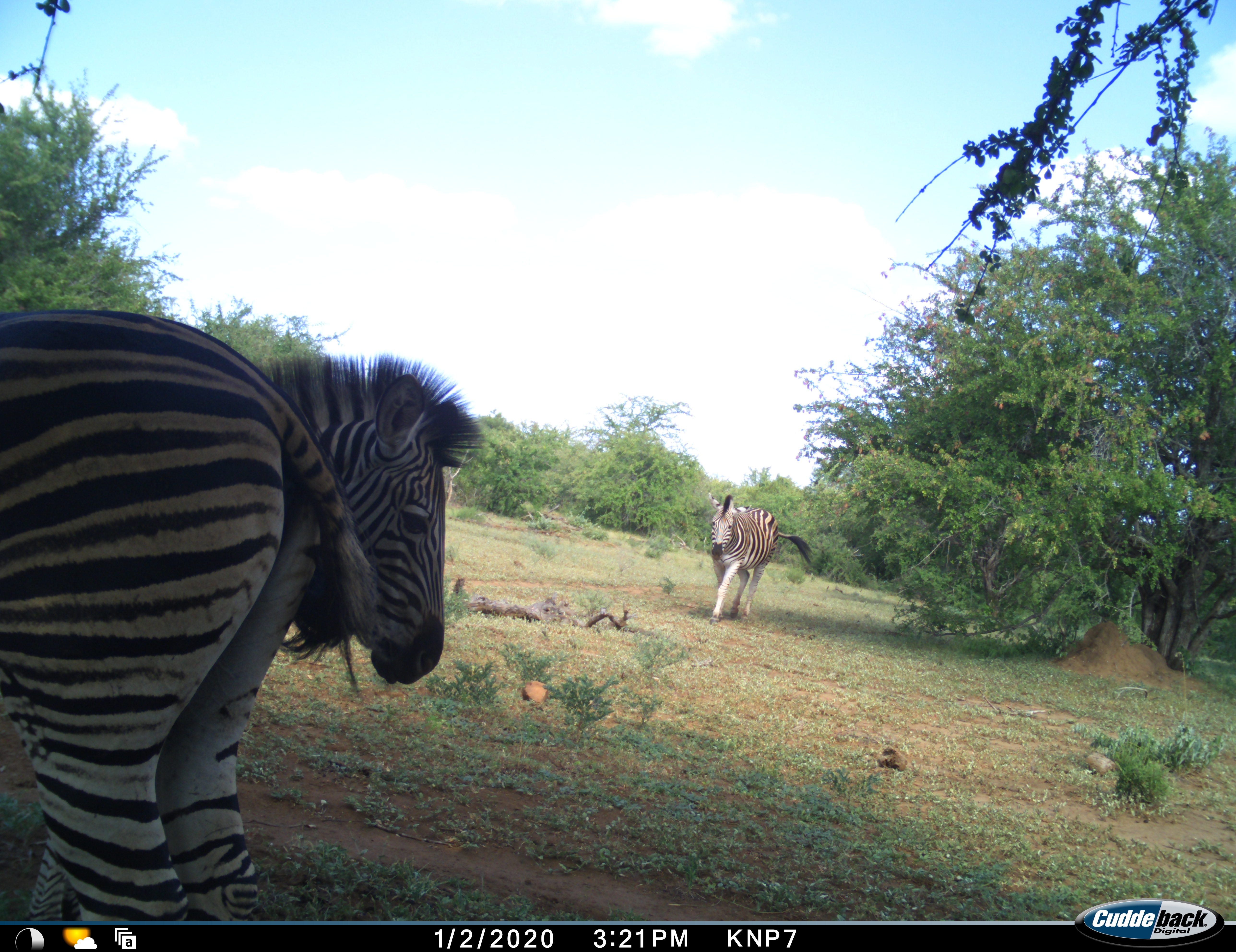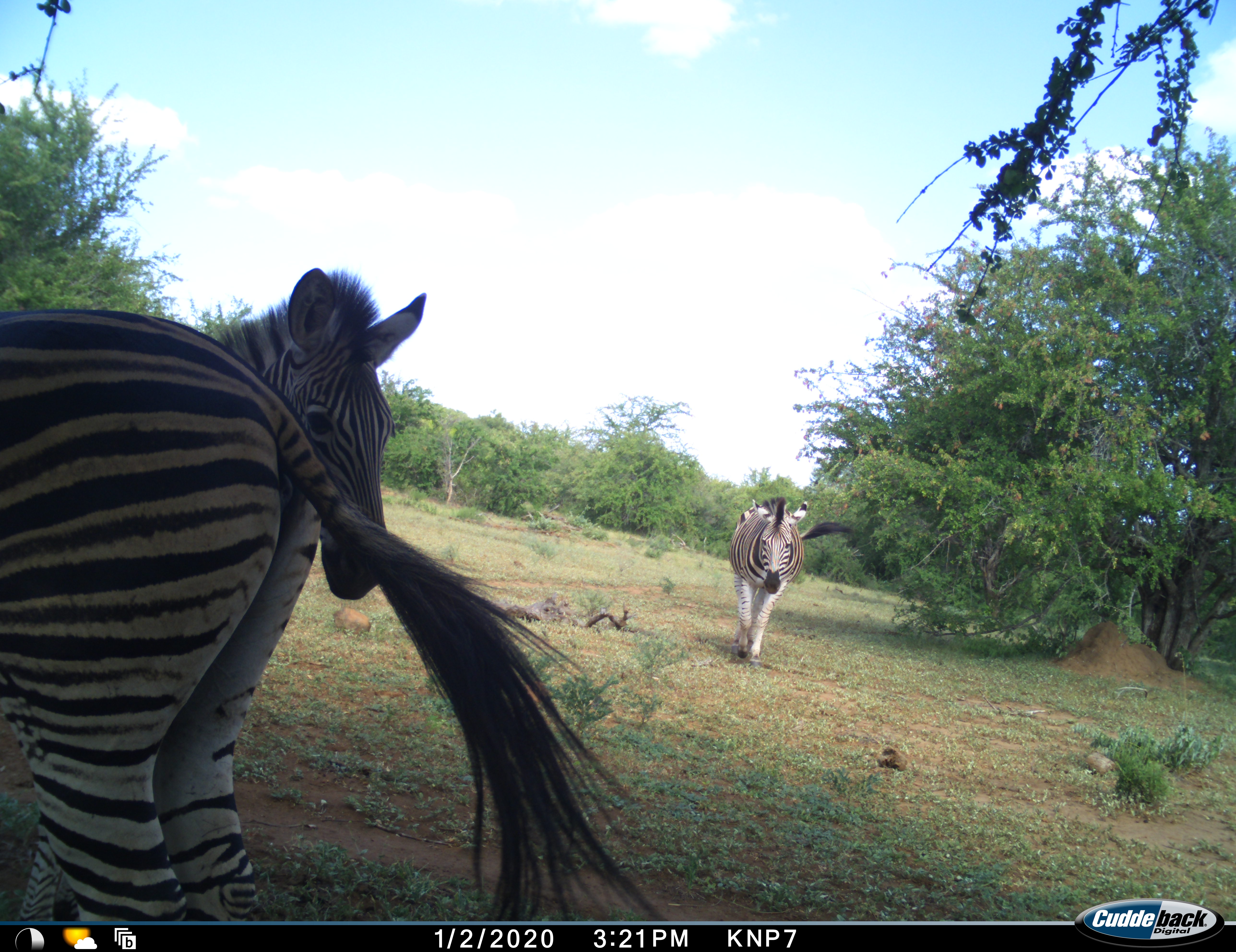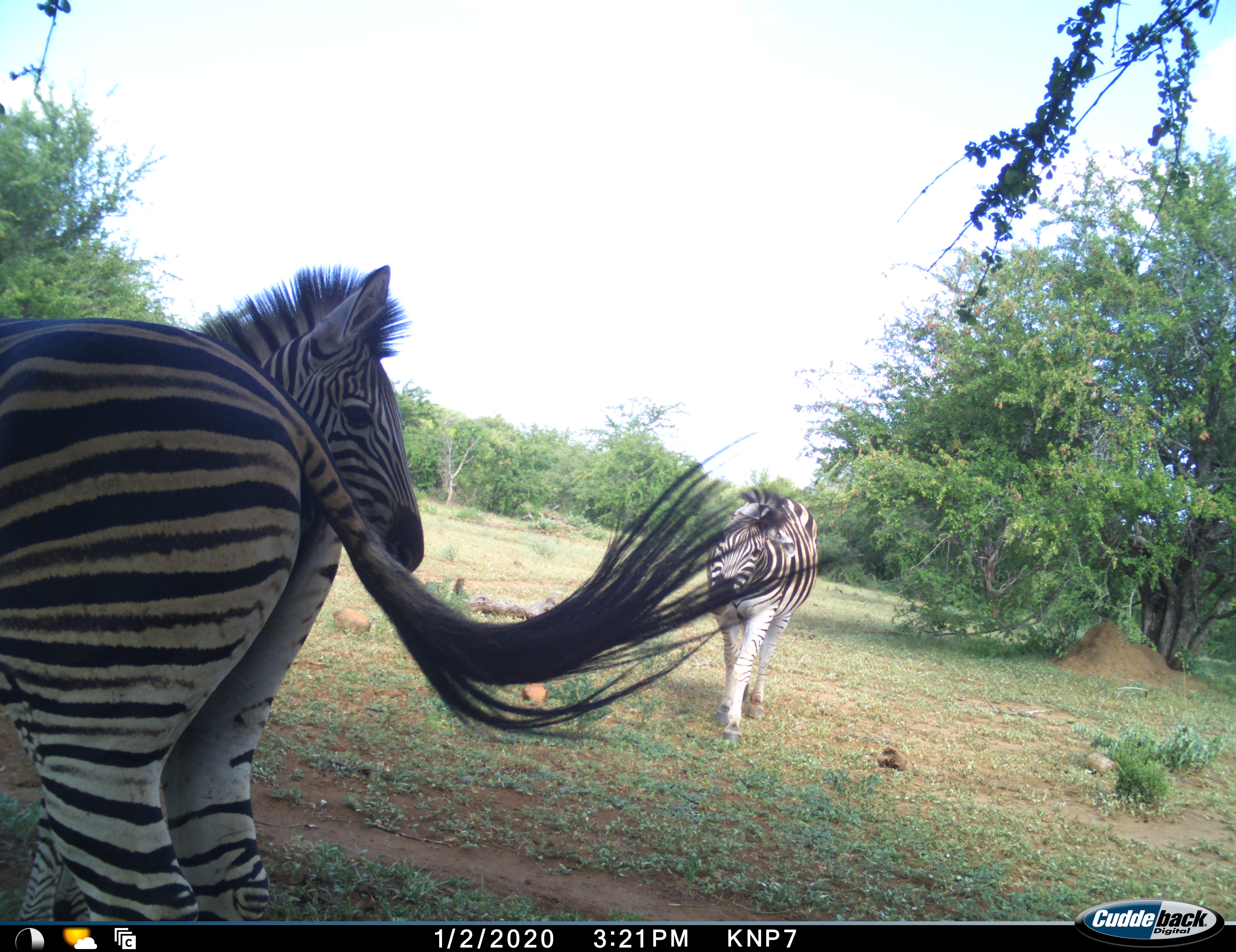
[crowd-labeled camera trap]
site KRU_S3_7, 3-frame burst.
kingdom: Animalia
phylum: Chordata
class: Mammalia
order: Perissodactyla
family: Equidae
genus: Equus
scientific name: Equus quagga burchellii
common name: burchell's zebra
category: zebraburchells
Zebraburchells (burchell's zebra) (Equus quagga burchellii), count 3. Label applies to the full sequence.